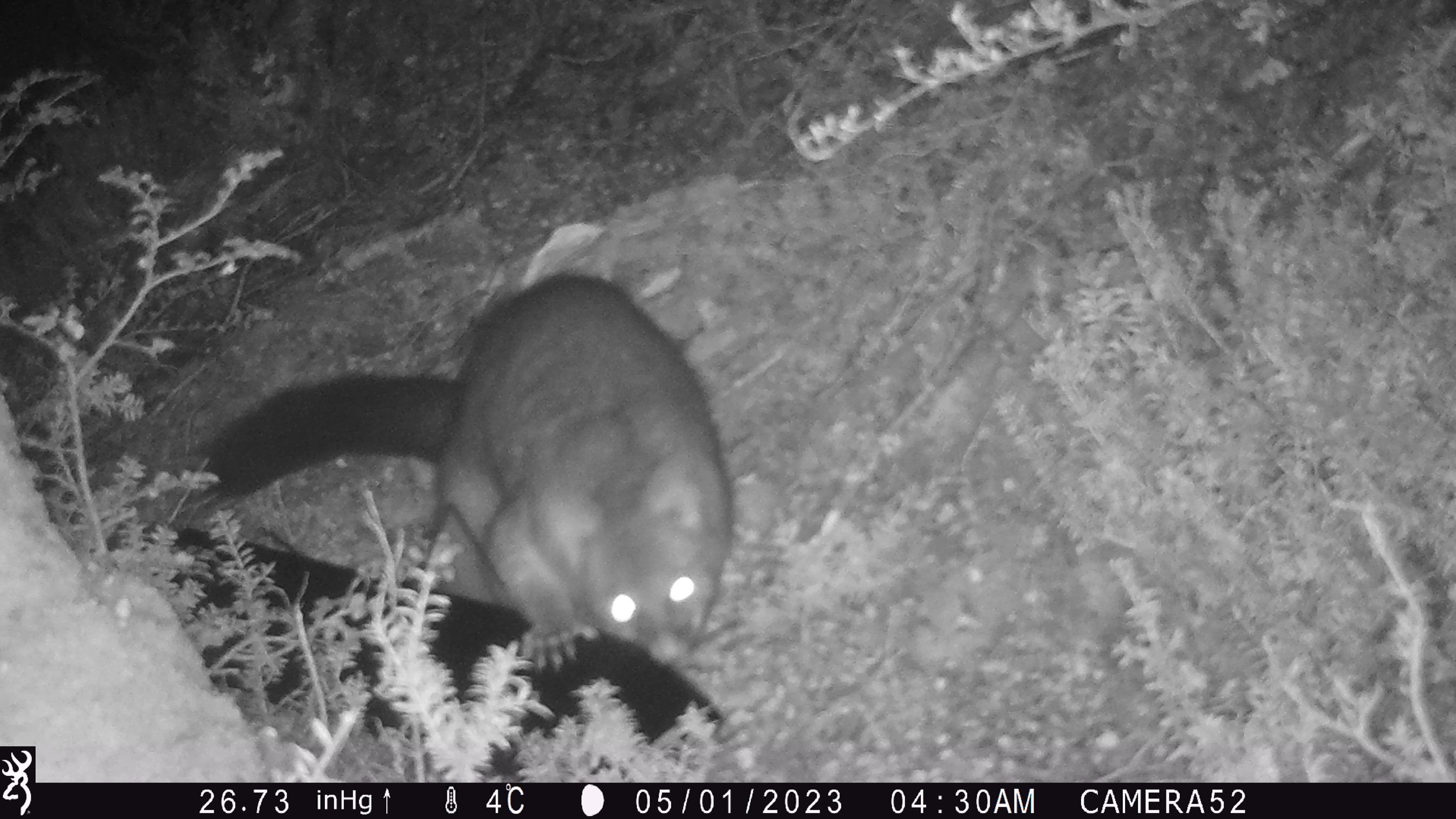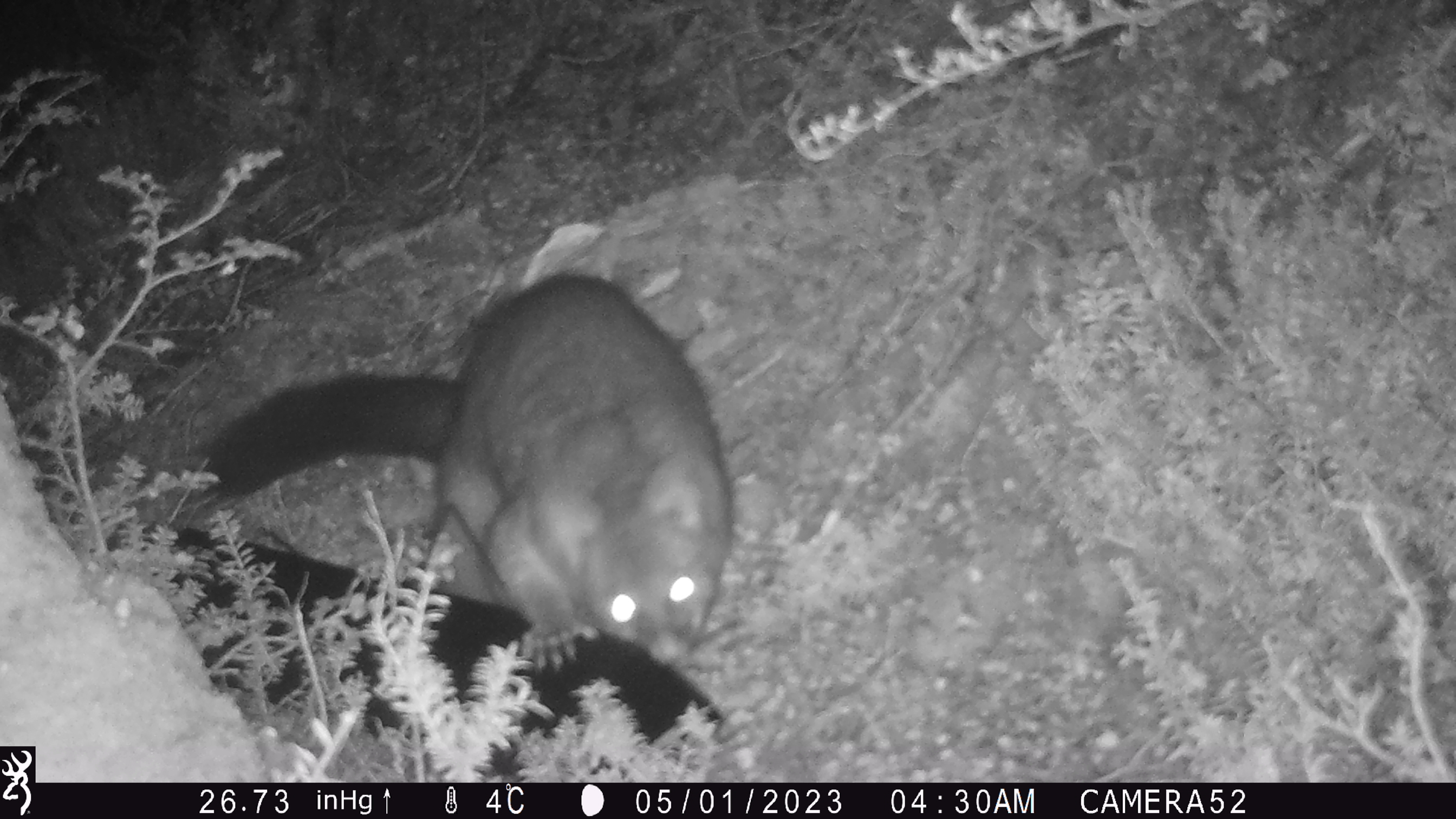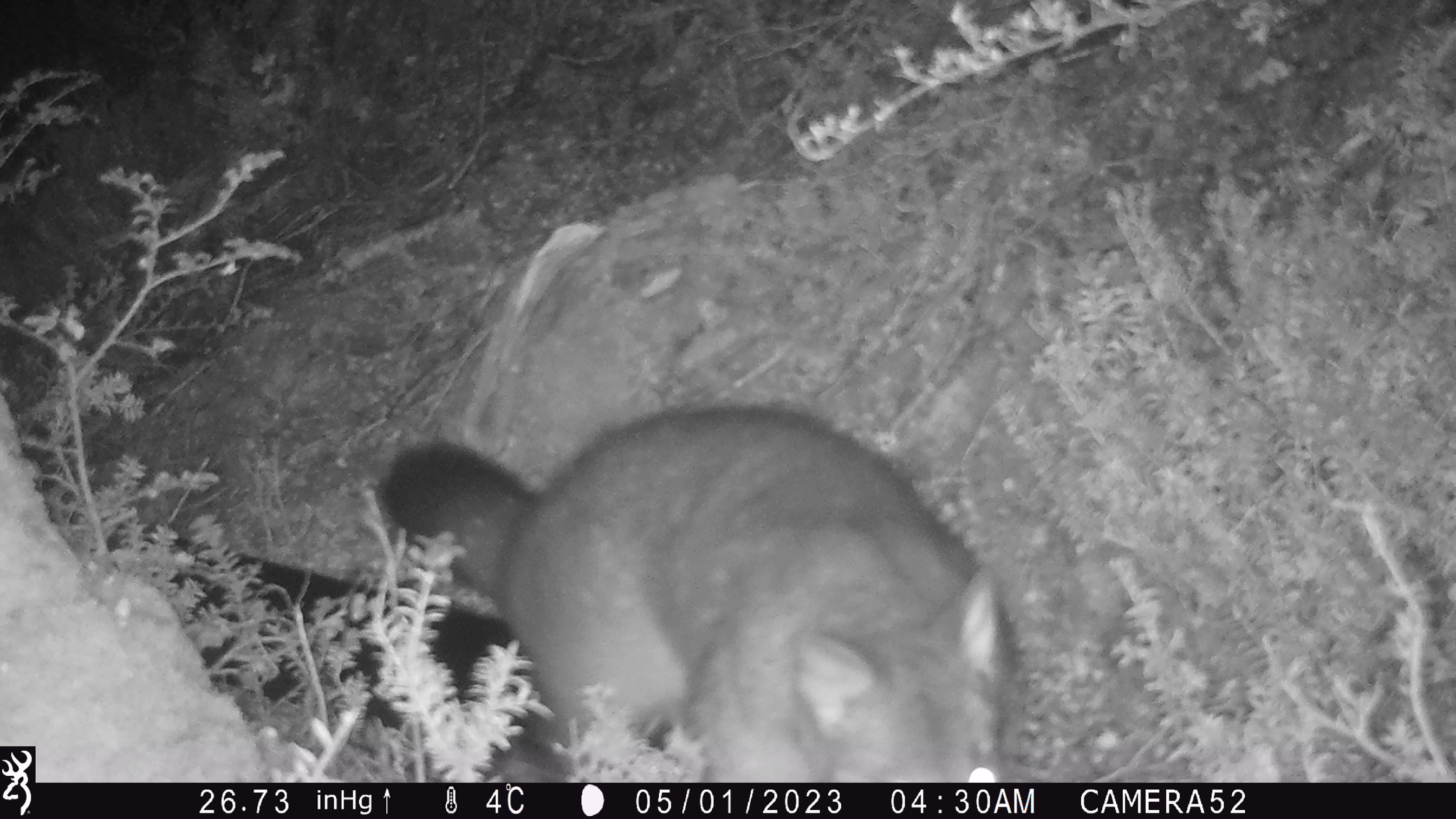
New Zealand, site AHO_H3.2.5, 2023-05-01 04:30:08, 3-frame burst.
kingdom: Animalia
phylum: Chordata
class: Mammalia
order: Diprotodontia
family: Phalangeridae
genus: Trichosurus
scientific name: Trichosurus vulpecula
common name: common brushtail possum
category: possum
Possum (common brushtail possum) (Trichosurus vulpecula).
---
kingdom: Animalia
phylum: Chordata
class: Mammalia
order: Carnivora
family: Mustelidae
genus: Mustela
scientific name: Mustela erminea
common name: stoat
Stoat (Mustela erminea).